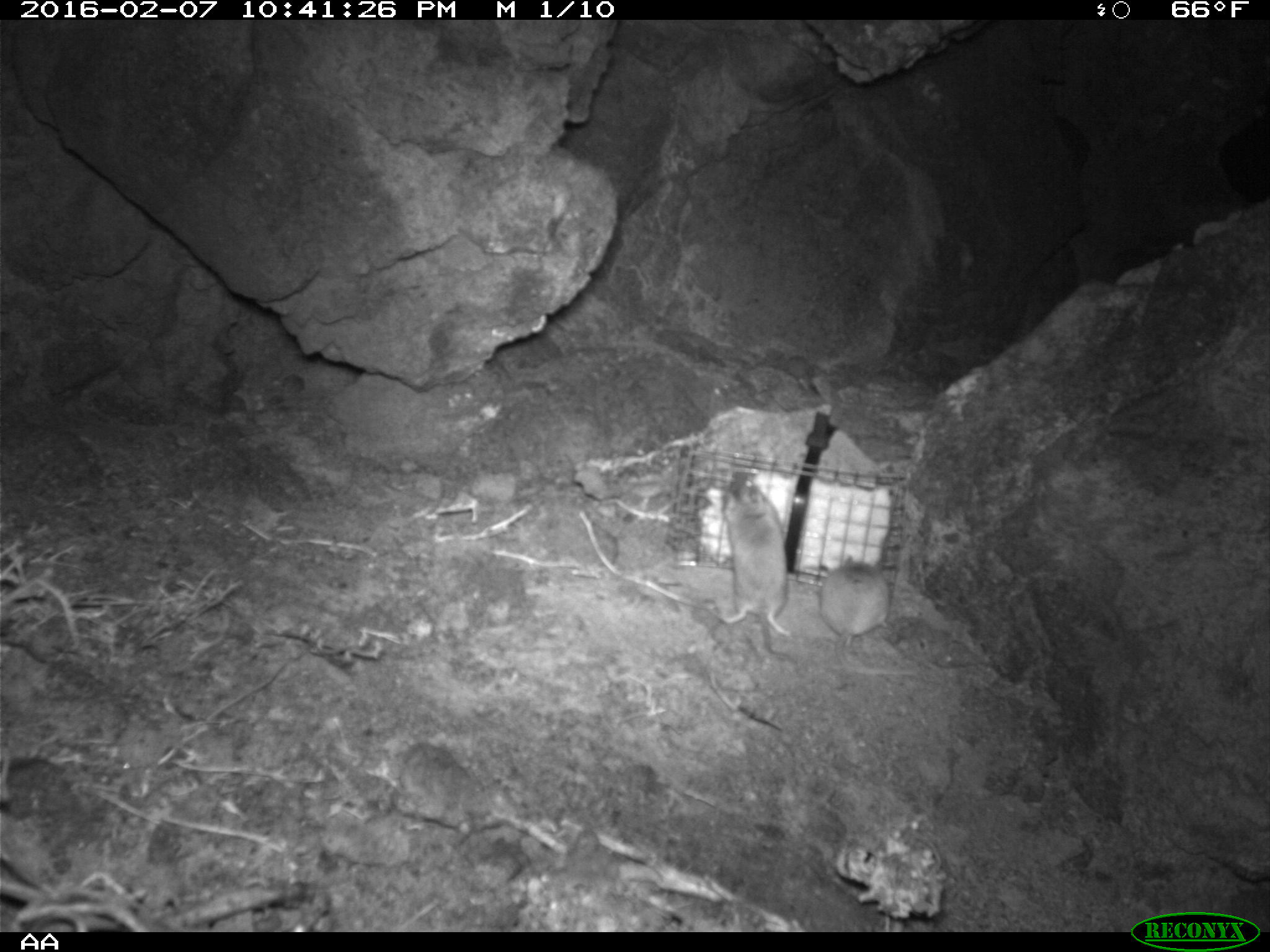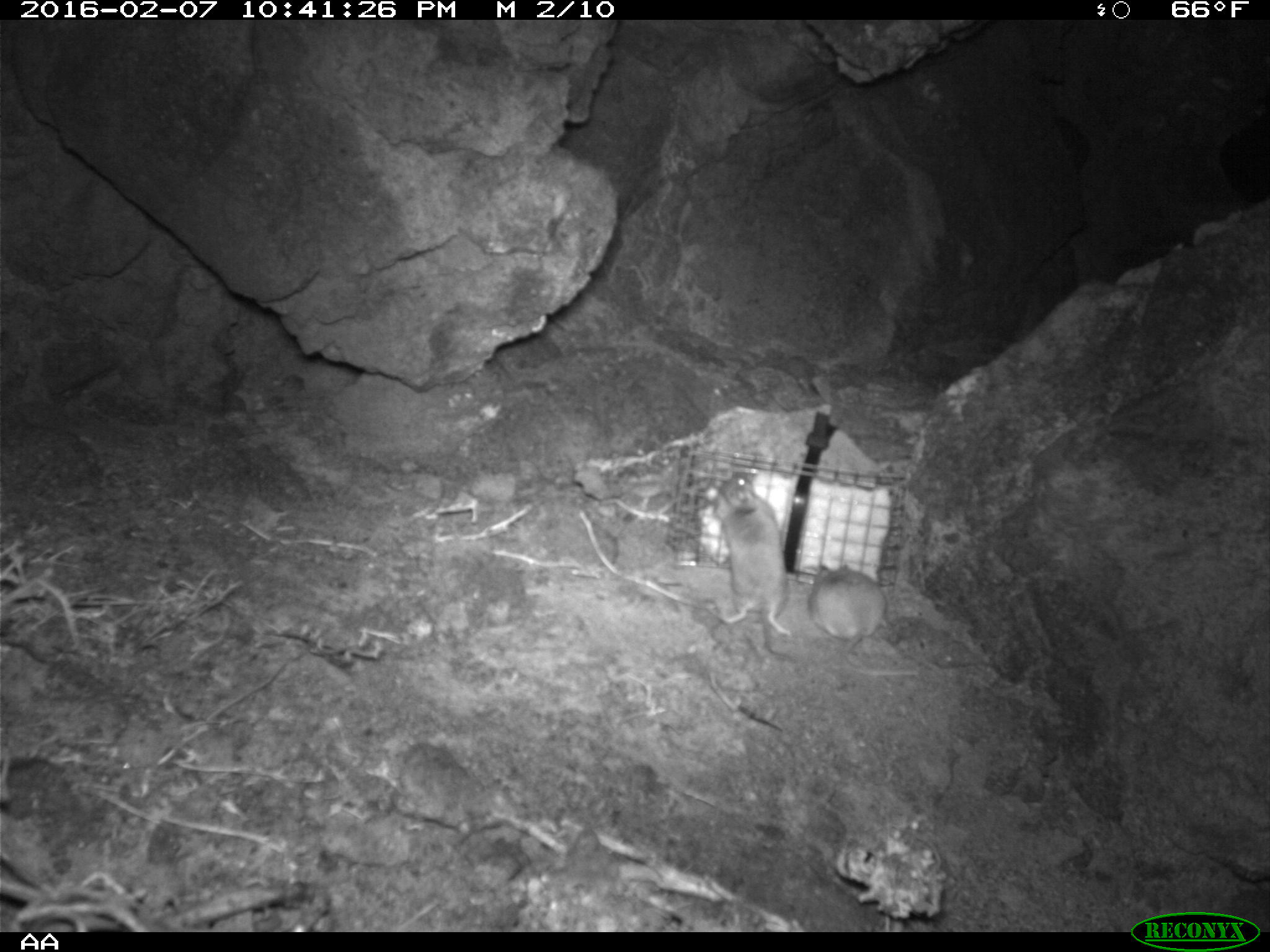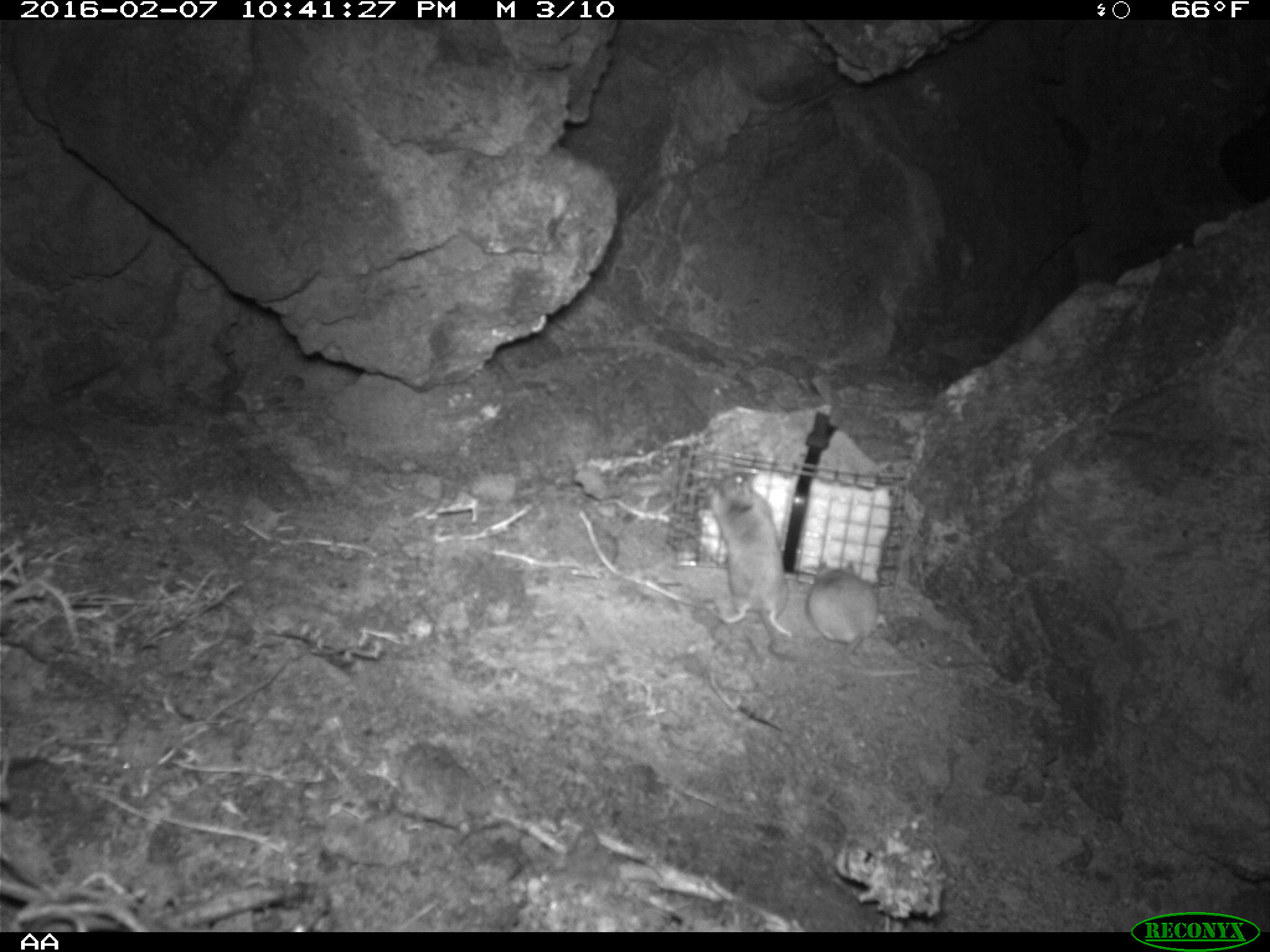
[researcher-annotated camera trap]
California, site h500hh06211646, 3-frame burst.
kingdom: Animalia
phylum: Chordata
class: Mammalia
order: Rodentia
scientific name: Rodentia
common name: rodent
Rodent (Rodentia).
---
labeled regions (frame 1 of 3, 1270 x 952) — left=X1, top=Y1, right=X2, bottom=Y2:
rodent: left=712, top=479, right=802, bottom=664; left=817, top=557, right=923, bottom=679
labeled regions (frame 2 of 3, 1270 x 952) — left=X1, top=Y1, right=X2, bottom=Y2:
rodent: left=694, top=462, right=793, bottom=634; left=809, top=562, right=918, bottom=676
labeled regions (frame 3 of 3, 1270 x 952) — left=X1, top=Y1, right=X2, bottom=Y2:
rodent: left=701, top=470, right=794, bottom=669; left=805, top=560, right=928, bottom=686